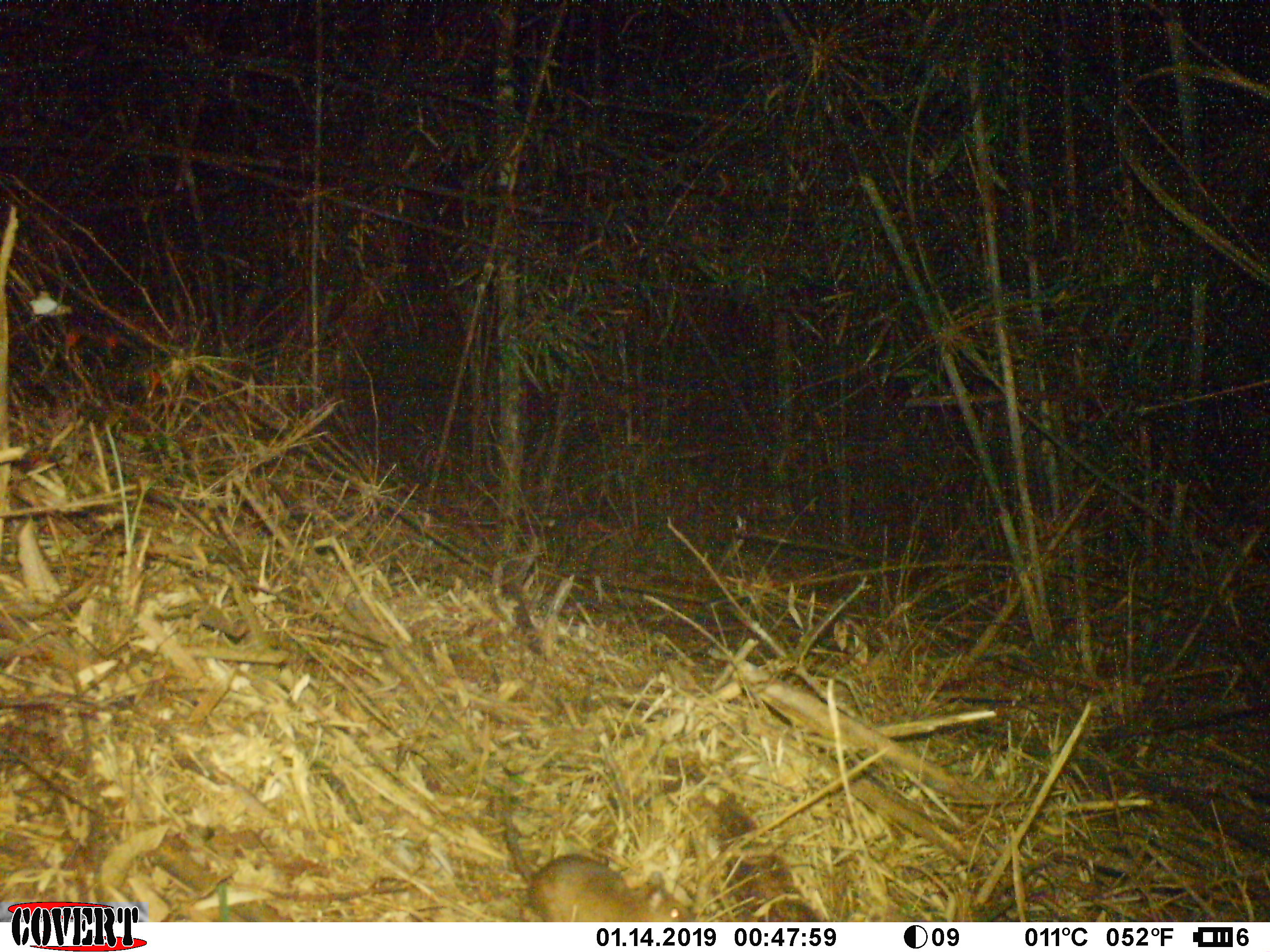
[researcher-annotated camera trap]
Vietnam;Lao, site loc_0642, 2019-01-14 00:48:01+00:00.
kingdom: Animalia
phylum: Chordata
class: Mammalia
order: Rodentia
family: Muridae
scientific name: Muridae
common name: old-world mice and rats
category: unidentified murid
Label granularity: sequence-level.